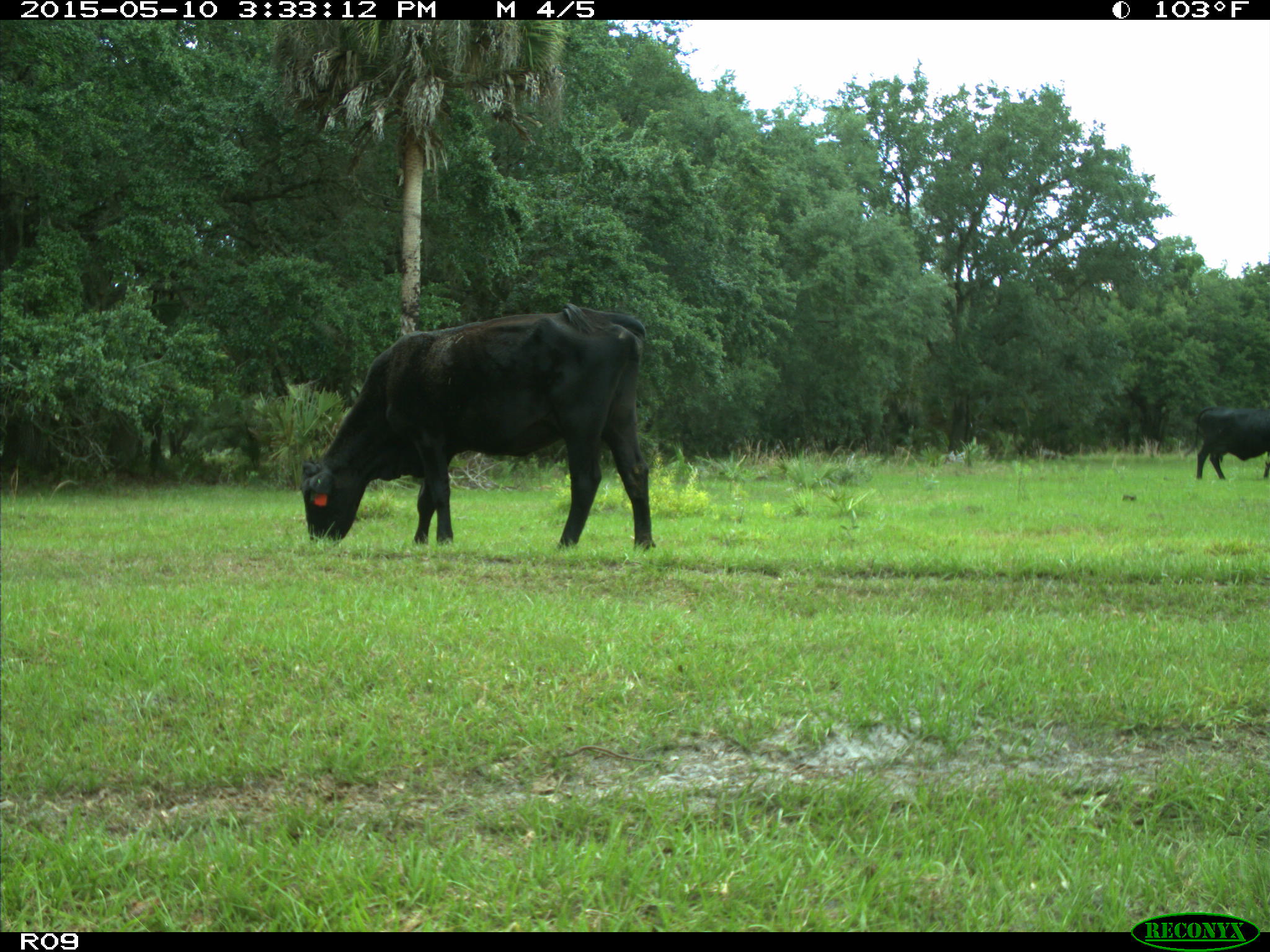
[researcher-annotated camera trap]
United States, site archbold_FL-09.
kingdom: Animalia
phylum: Chordata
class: Mammalia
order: Artiodactyla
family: Bovidae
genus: Bos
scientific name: Bos taurus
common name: domestic cow